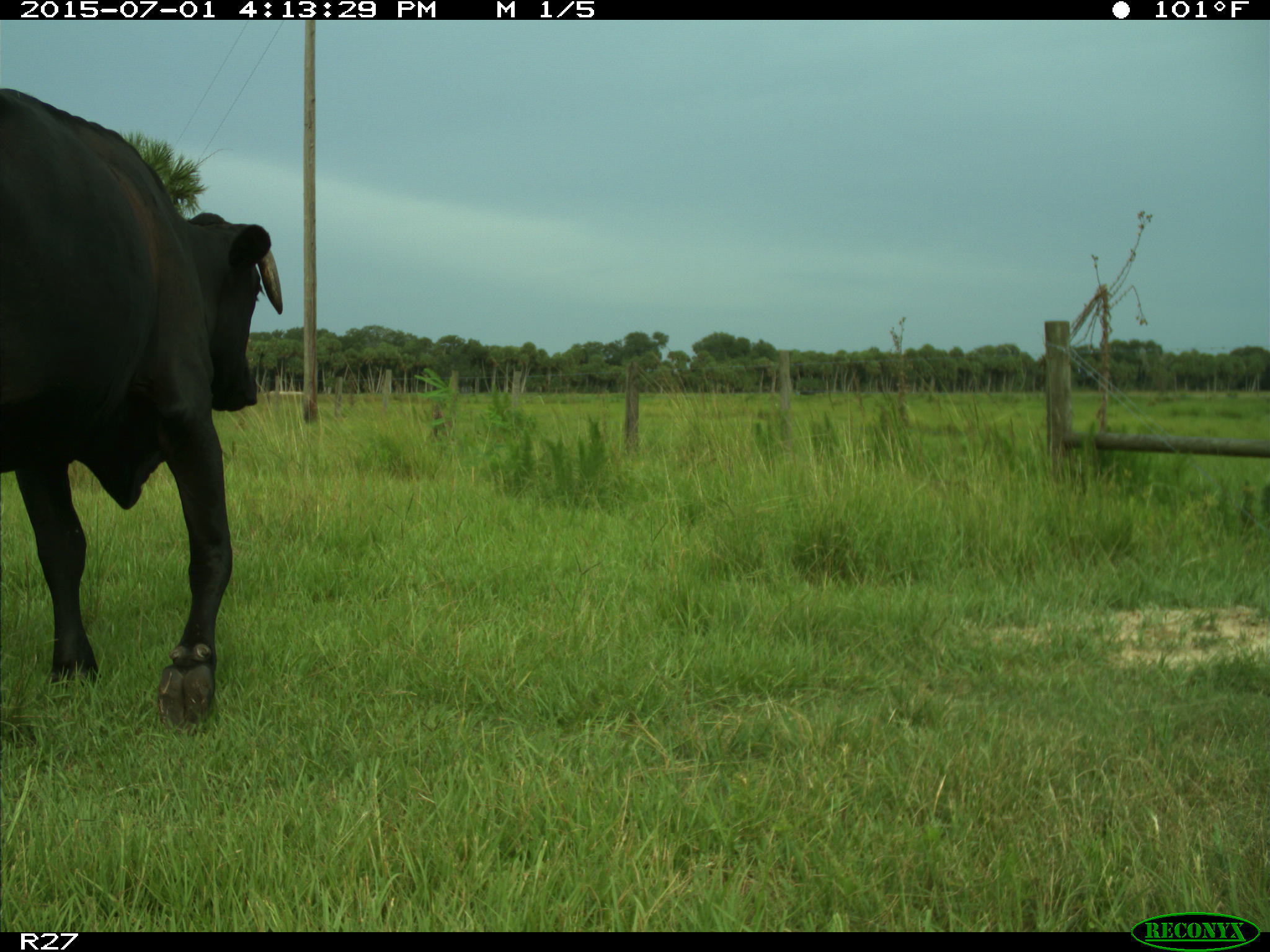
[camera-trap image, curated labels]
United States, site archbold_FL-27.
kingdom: Animalia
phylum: Chordata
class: Mammalia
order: Artiodactyla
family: Bovidae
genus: Bos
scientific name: Bos taurus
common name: domestic cow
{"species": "Bos taurus (domestic cow)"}